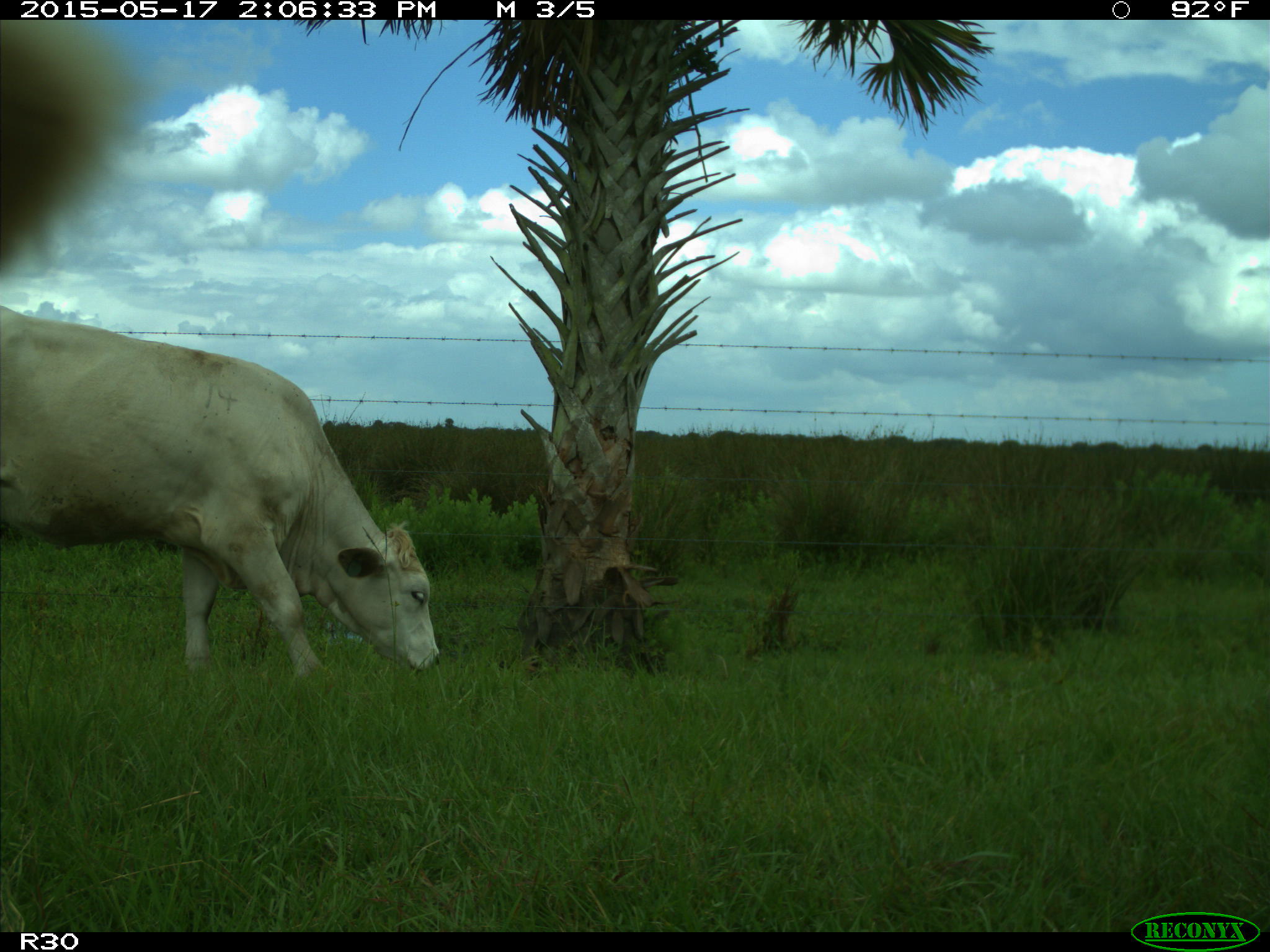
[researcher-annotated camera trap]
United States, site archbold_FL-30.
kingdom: Animalia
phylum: Chordata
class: Mammalia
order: Artiodactyla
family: Bovidae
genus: Bos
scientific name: Bos taurus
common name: domestic cow